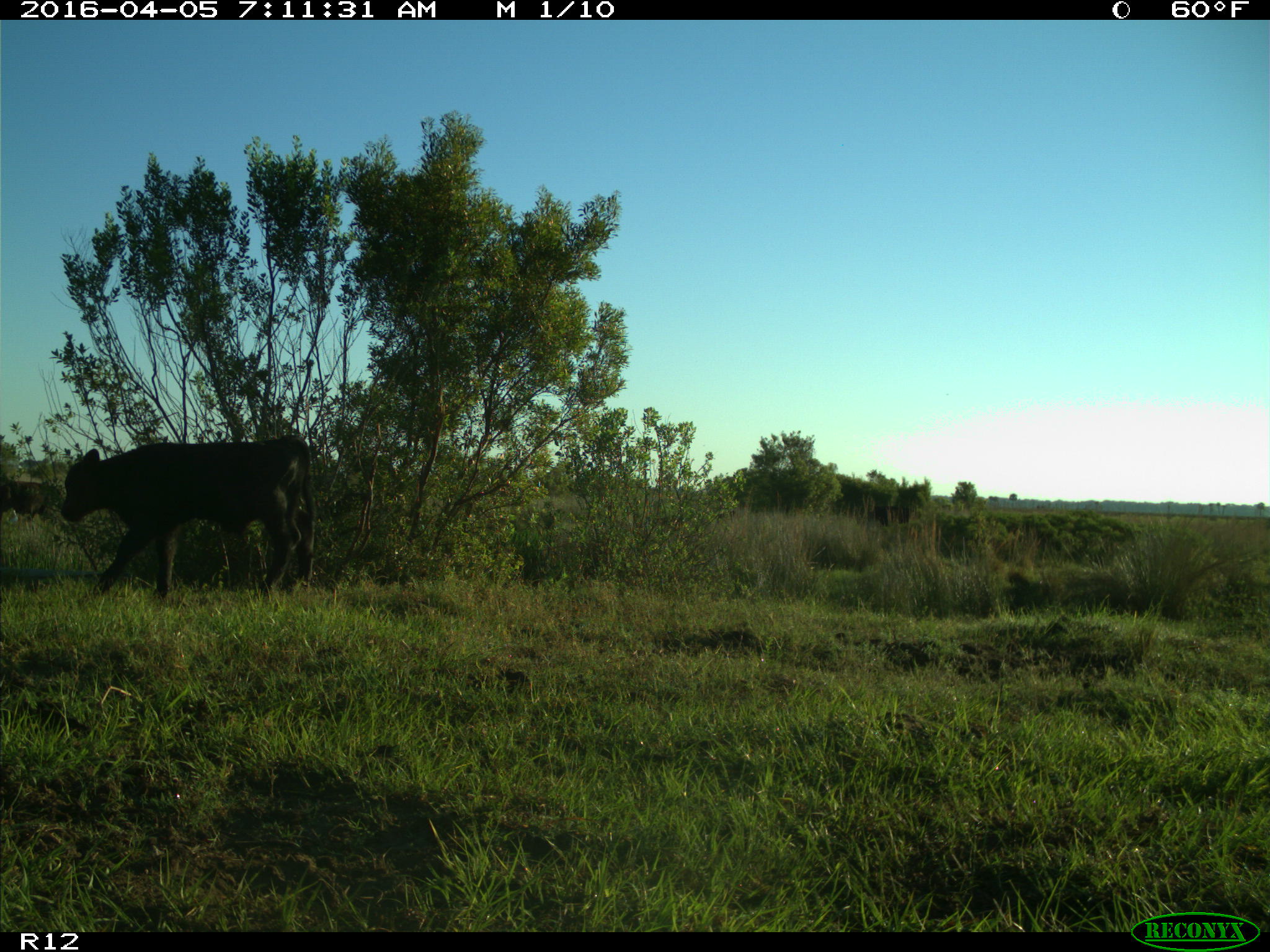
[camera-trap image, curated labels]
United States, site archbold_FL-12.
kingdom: Animalia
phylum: Chordata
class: Mammalia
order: Artiodactyla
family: Bovidae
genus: Bos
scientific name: Bos taurus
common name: domestic cow